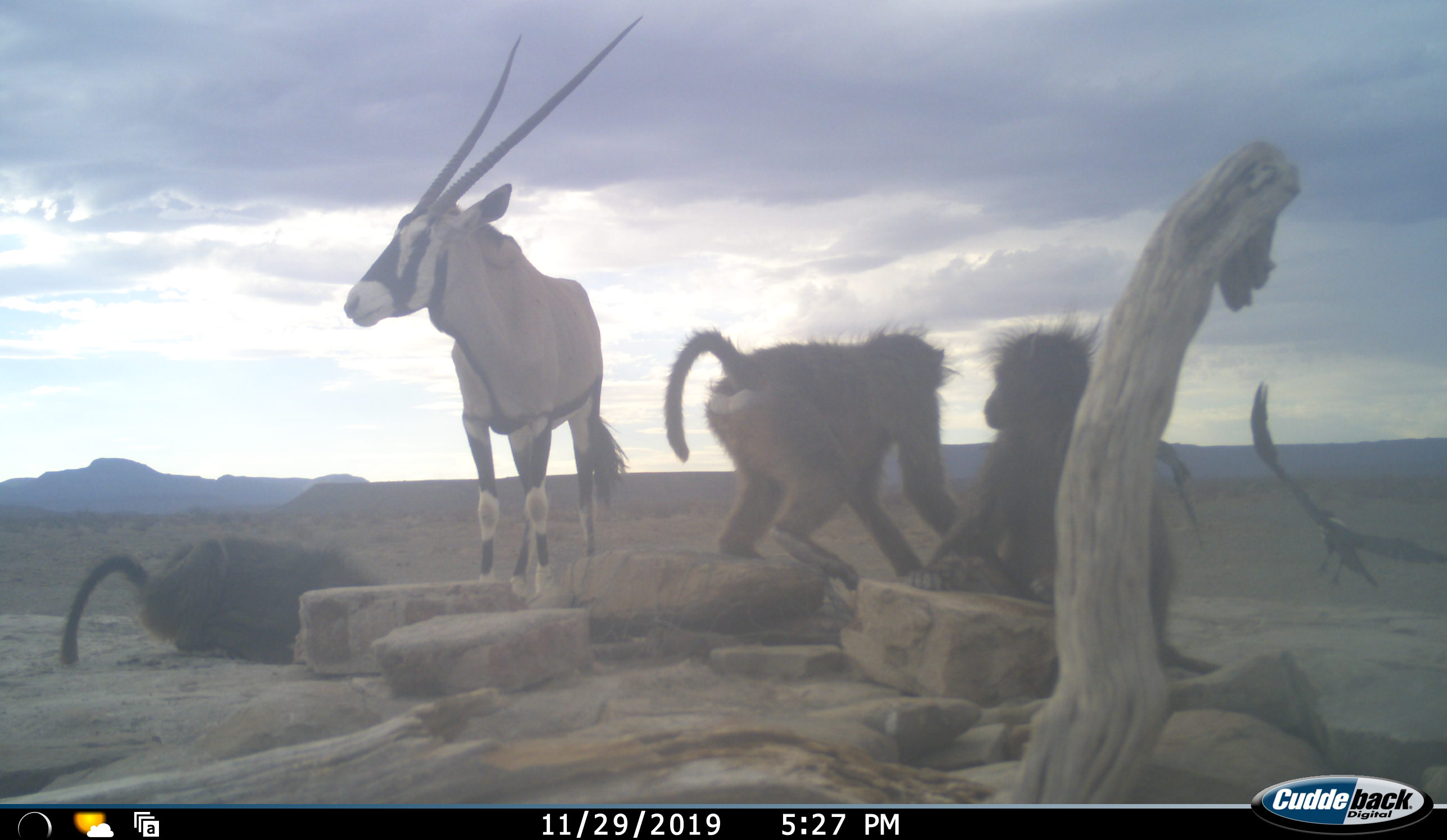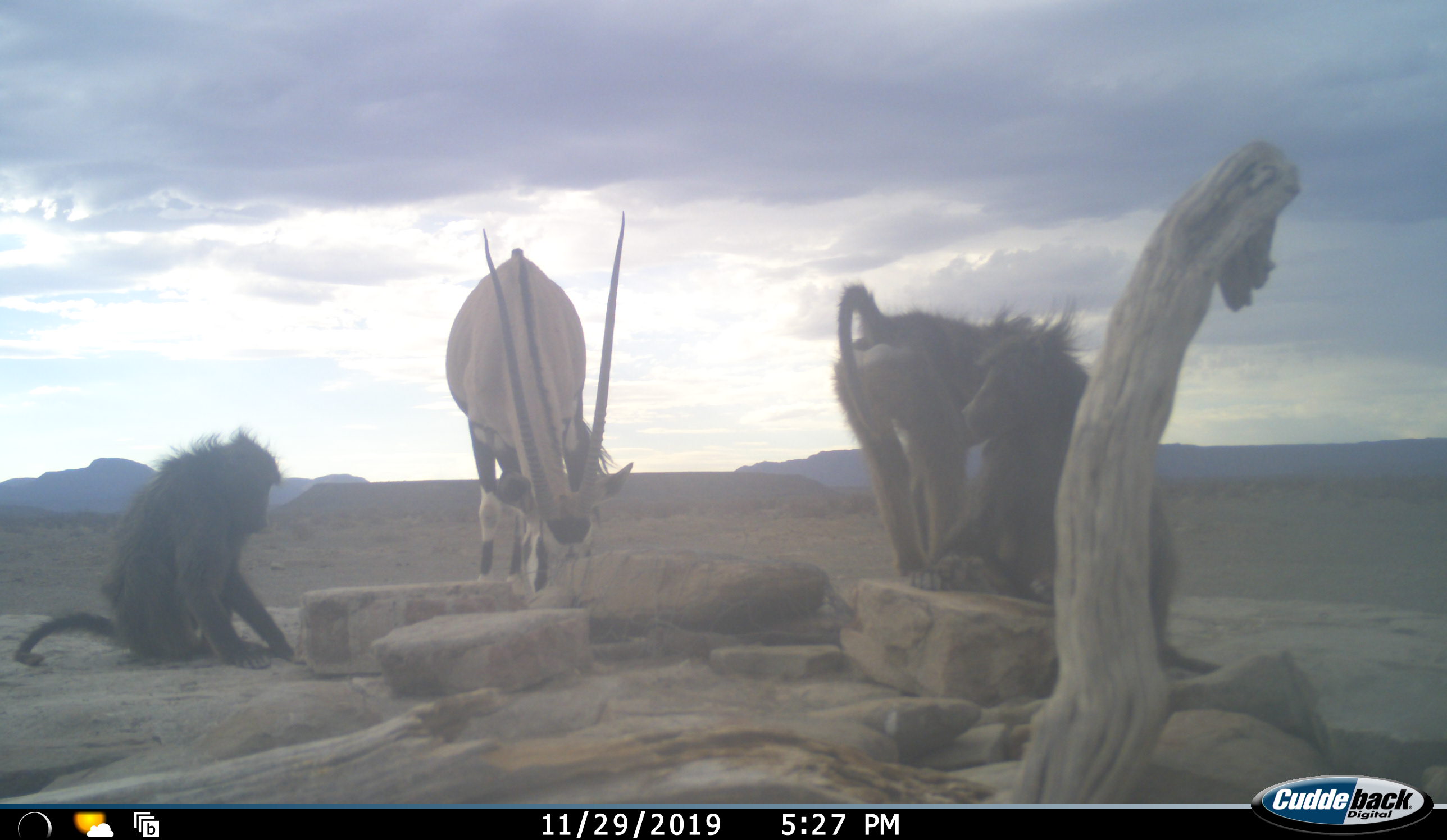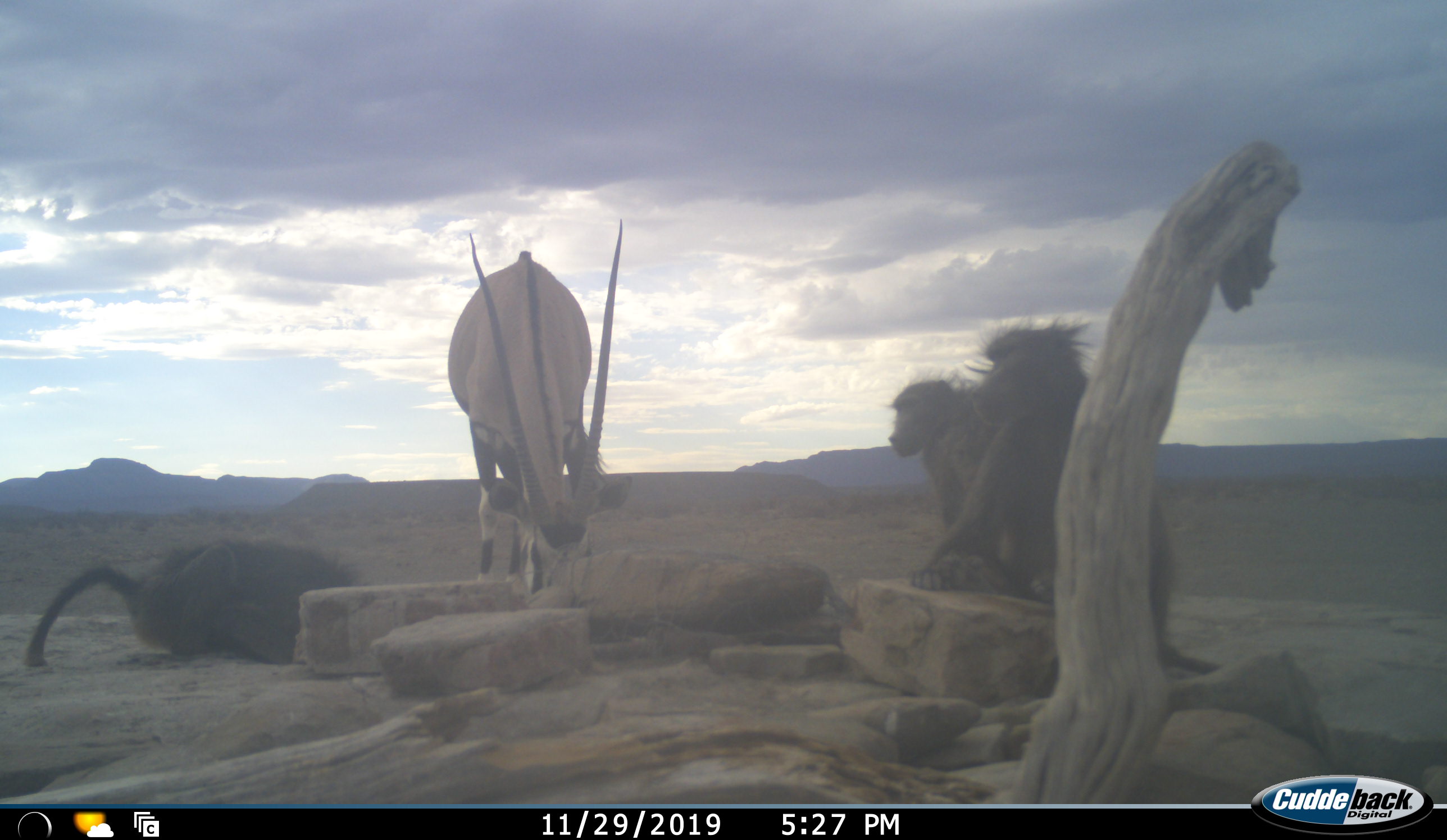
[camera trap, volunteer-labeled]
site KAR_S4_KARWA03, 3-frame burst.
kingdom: Animalia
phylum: Chordata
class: Mammalia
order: Primates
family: Cercopithecidae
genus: Papio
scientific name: Papio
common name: baboon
Baboon (Papio), count 3. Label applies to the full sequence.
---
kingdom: Animalia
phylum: Chordata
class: Aves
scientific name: Aves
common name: bird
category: birdother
Birdother (bird) (Aves), count 1. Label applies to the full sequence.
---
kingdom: Animalia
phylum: Chordata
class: Mammalia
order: Artiodactyla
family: Bovidae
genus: Oryx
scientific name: Oryx gazella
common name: gemsbok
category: oryx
Oryx (gemsbok) (Oryx gazella), count 1. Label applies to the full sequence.